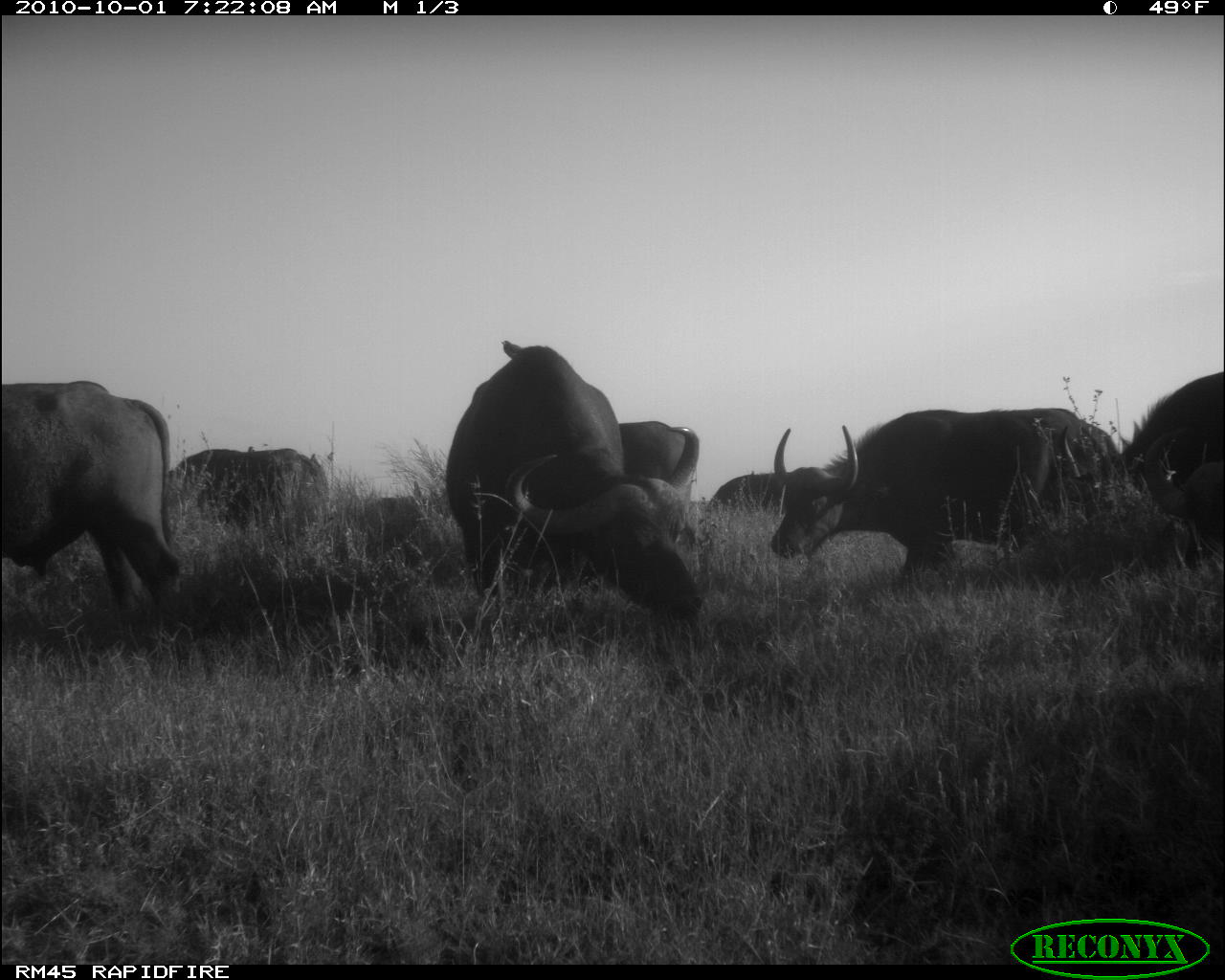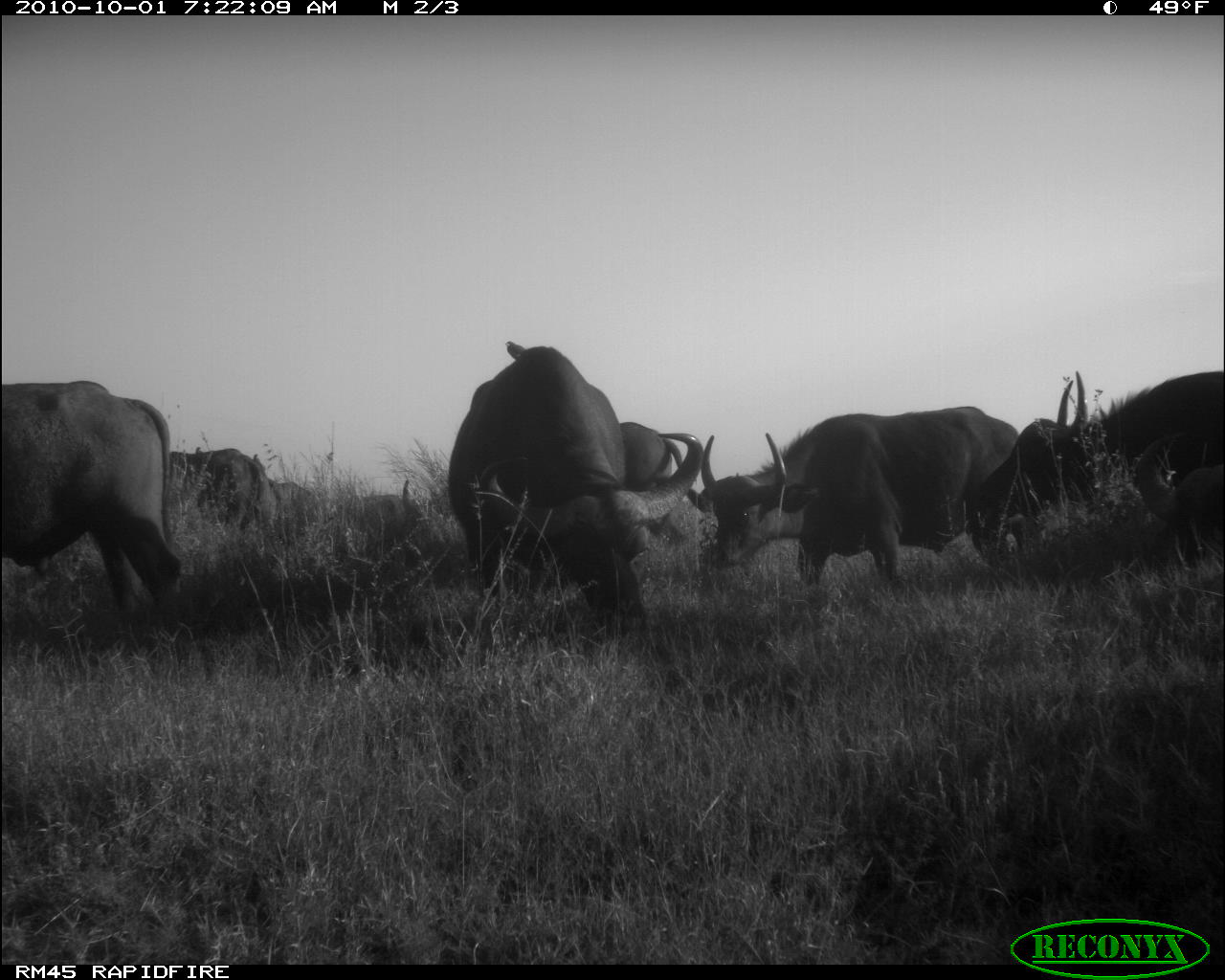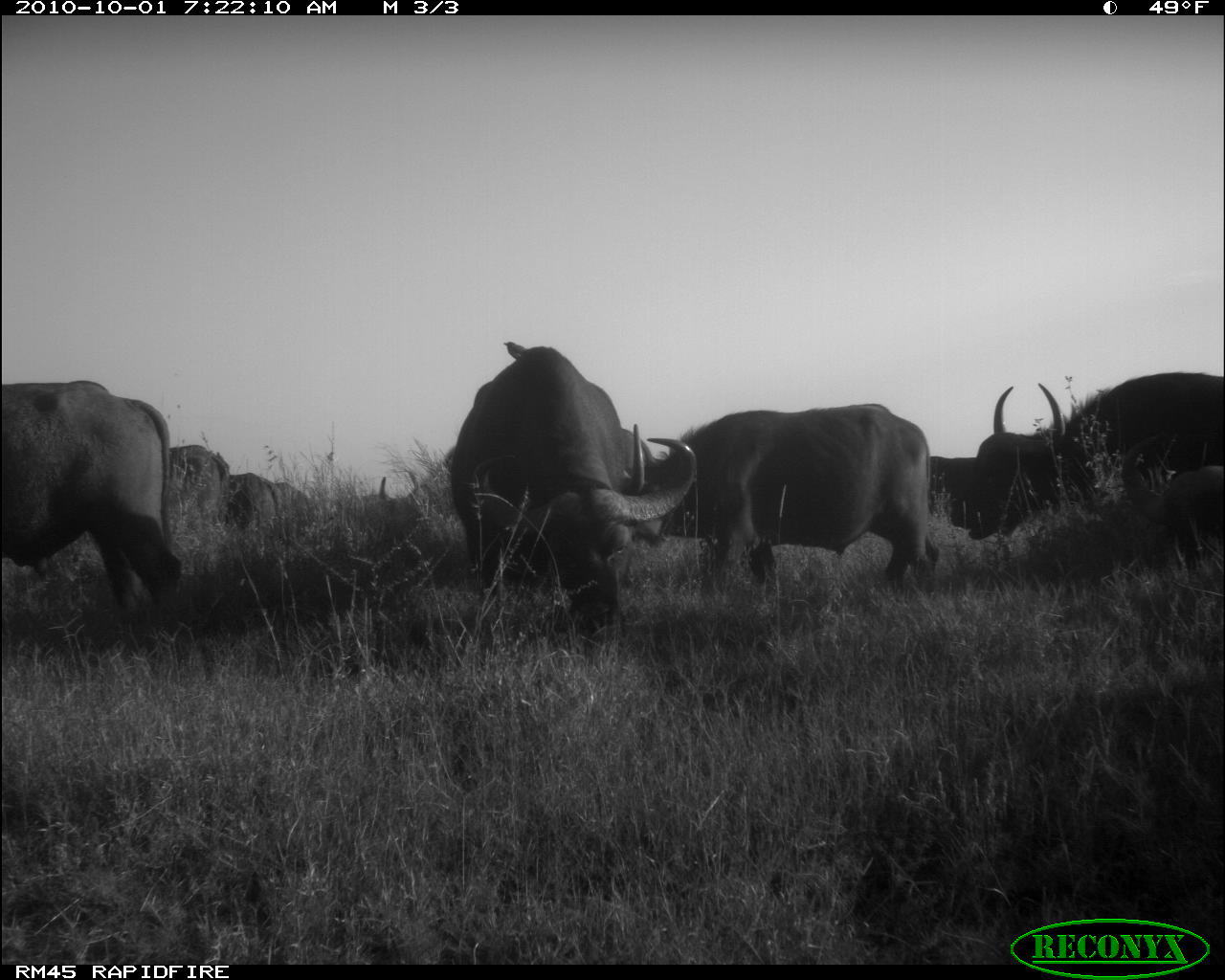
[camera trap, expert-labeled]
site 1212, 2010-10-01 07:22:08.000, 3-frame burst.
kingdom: Animalia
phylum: Chordata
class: Mammalia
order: Artiodactyla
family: Bovidae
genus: Syncerus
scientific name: Syncerus caffer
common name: african buffalo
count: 7